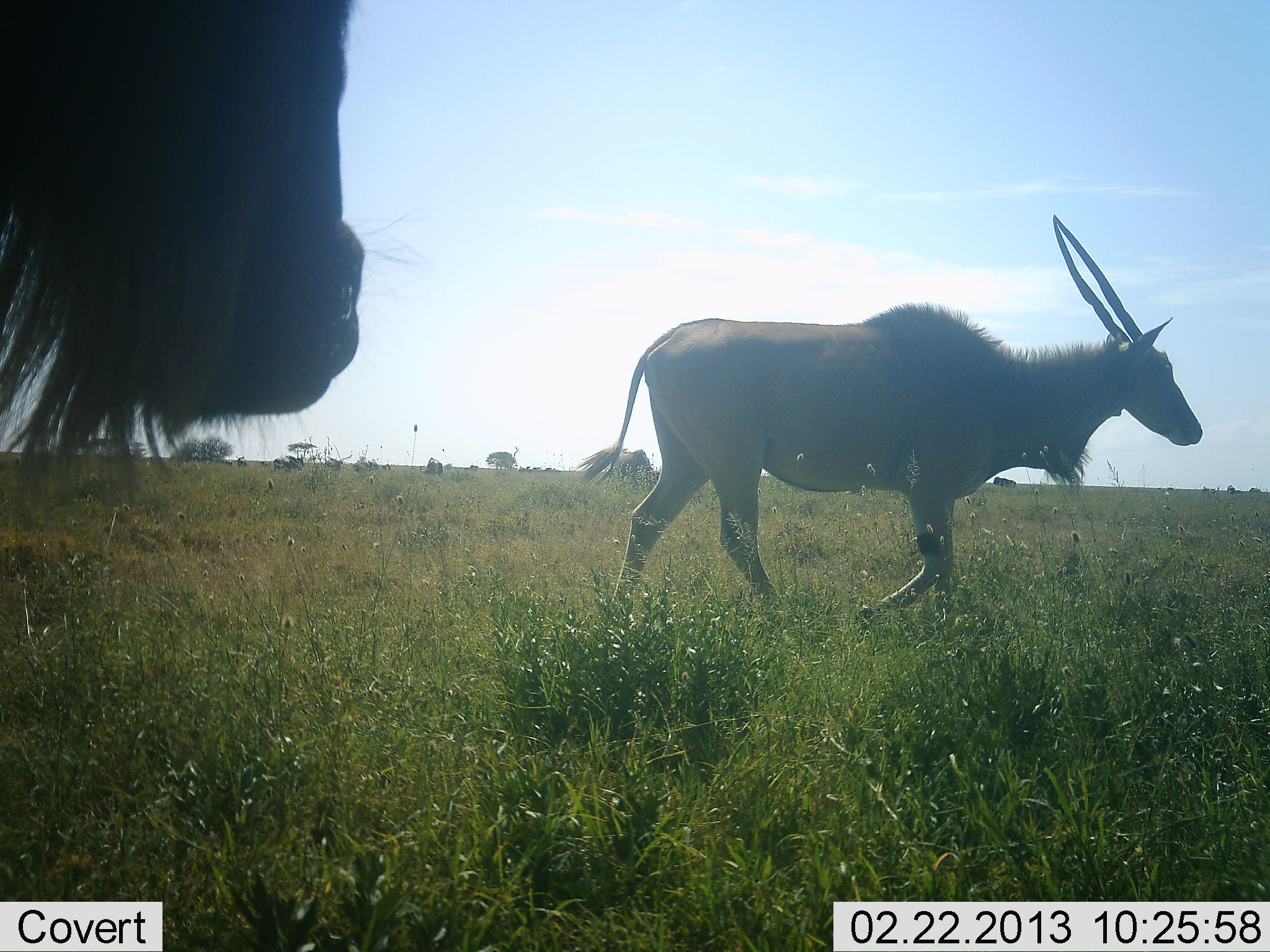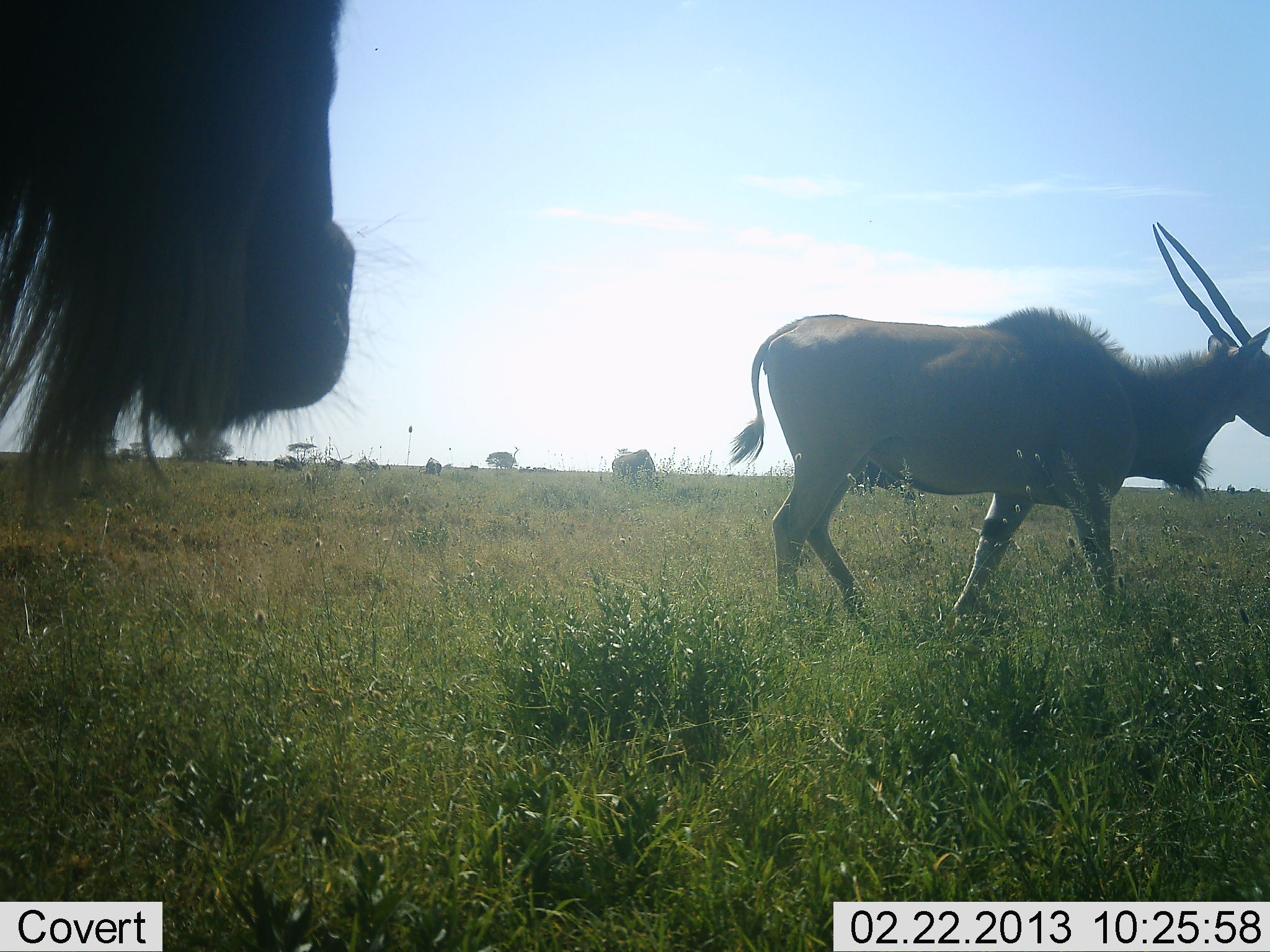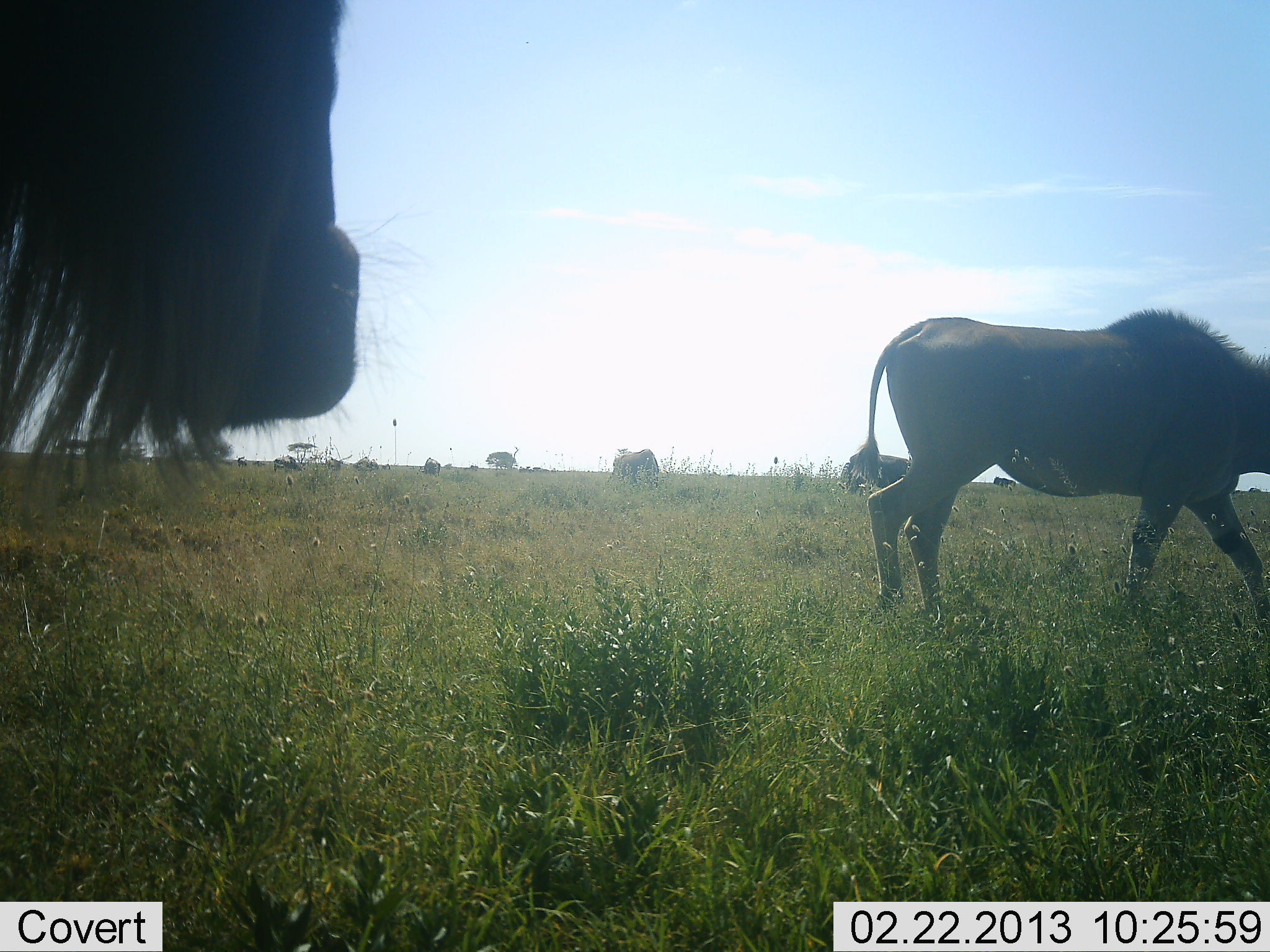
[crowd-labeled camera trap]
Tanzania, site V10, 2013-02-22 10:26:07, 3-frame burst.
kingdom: Animalia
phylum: Chordata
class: Mammalia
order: Artiodactyla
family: Bovidae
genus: Tragelaphus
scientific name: Tragelaphus oryx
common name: eland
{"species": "eland (Tragelaphus oryx)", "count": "2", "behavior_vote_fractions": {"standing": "29%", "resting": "0%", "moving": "91%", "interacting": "3%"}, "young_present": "0%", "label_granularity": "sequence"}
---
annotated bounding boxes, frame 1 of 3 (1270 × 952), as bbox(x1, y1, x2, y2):
animal: bbox(574, 209, 1206, 668); bbox(0, 0, 365, 548)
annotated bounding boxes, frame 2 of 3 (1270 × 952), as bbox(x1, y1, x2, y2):
animal: bbox(724, 222, 1269, 638); bbox(0, 0, 364, 538); bbox(609, 450, 663, 483)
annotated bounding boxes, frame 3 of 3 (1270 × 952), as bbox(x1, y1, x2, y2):
animal: bbox(0, 2, 369, 520); bbox(834, 308, 1270, 651); bbox(838, 449, 925, 502); bbox(608, 449, 664, 493)